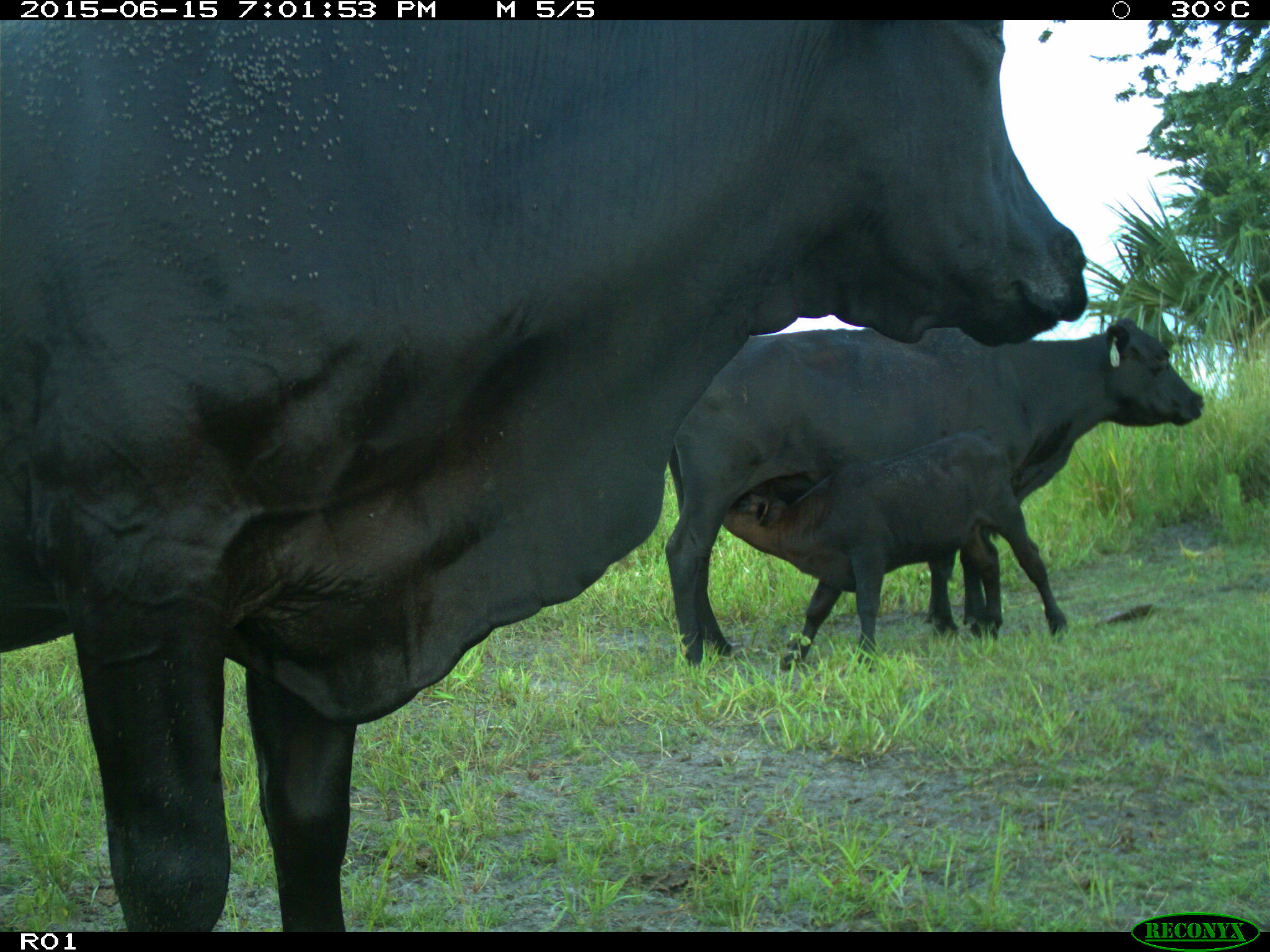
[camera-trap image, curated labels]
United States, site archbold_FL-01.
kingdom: Animalia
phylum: Chordata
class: Mammalia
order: Artiodactyla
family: Bovidae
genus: Bos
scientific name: Bos taurus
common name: domestic cow